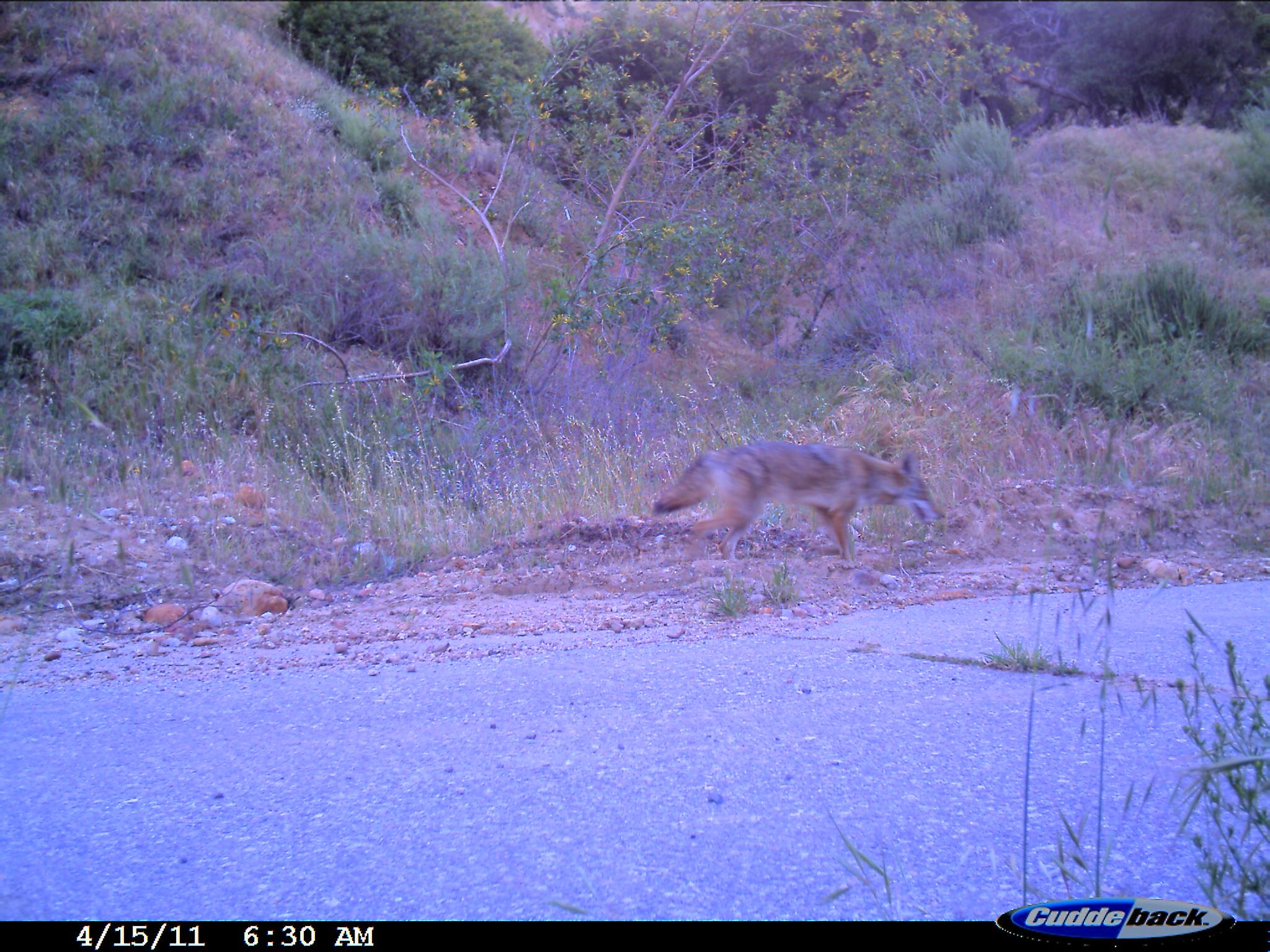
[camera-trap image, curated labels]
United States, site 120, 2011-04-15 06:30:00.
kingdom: Animalia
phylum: Chordata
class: Mammalia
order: Carnivora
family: Canidae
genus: Canis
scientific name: Canis latrans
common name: coyote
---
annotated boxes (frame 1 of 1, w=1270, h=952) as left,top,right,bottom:
coyote: 638,434,963,594